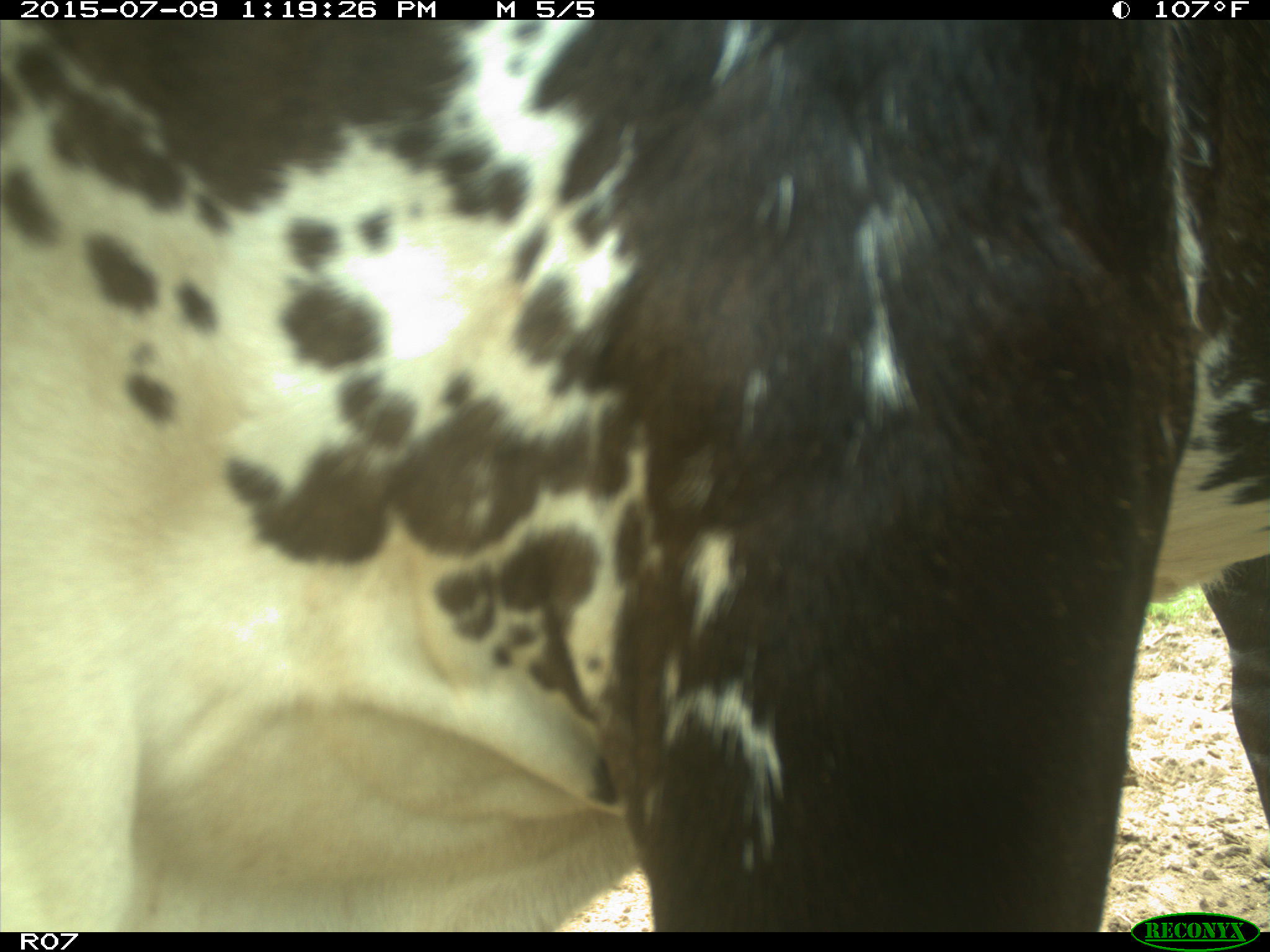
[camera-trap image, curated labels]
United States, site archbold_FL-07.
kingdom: Animalia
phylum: Chordata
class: Mammalia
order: Artiodactyla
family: Bovidae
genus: Bos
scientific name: Bos taurus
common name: domestic cow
Bos taurus (domestic cow).